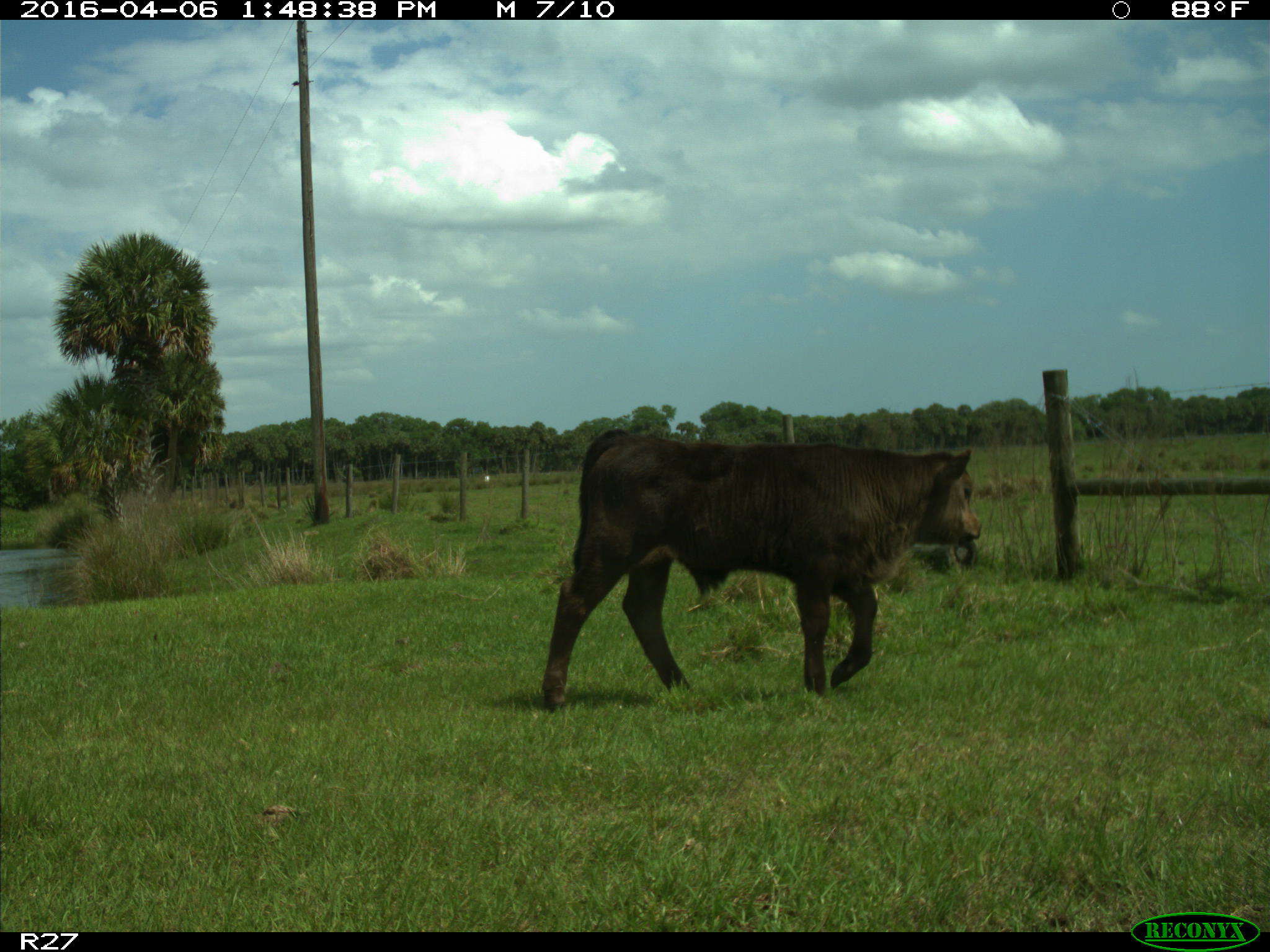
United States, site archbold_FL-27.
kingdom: Animalia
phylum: Chordata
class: Mammalia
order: Artiodactyla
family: Bovidae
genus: Bos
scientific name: Bos taurus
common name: domestic cow